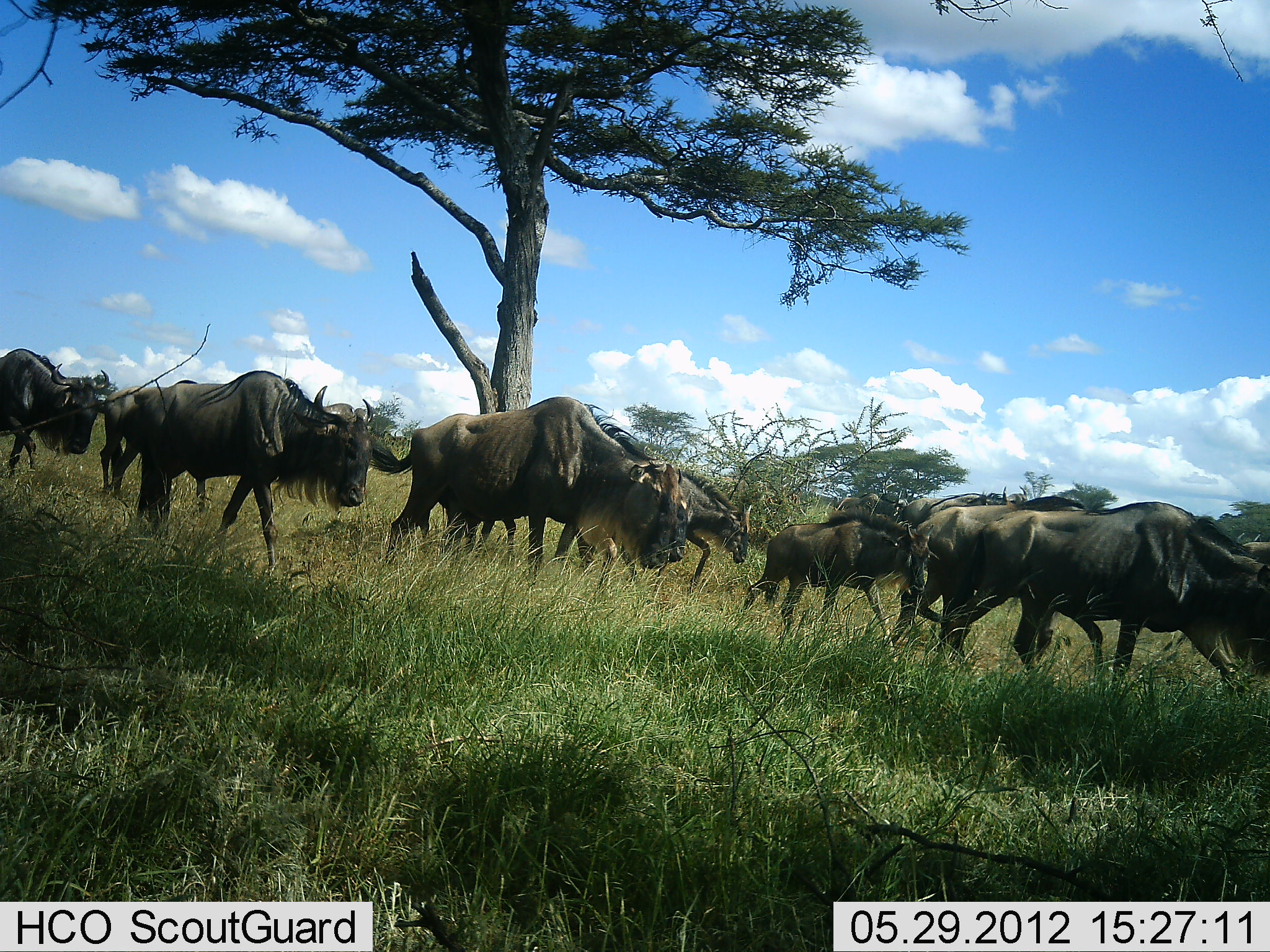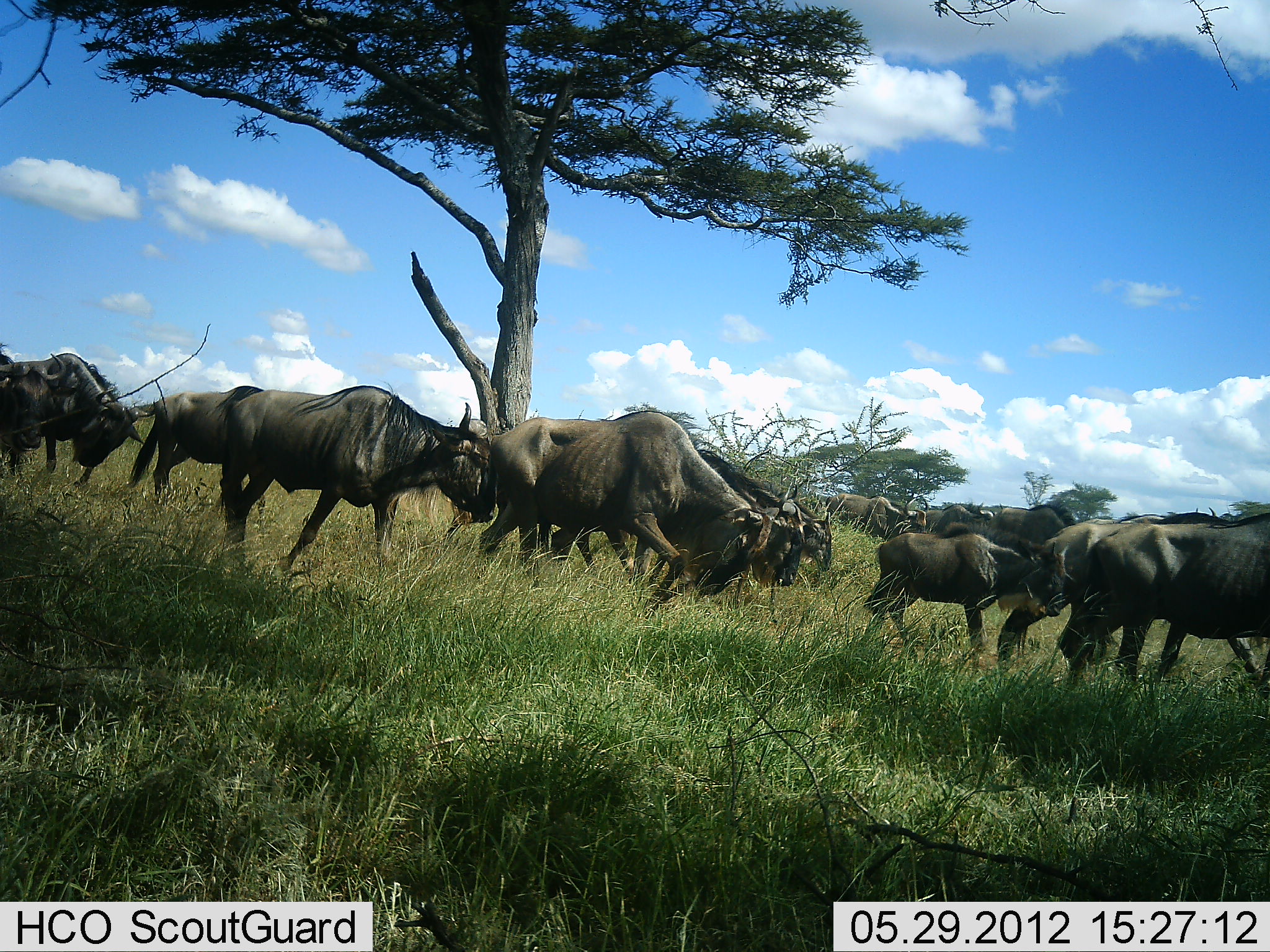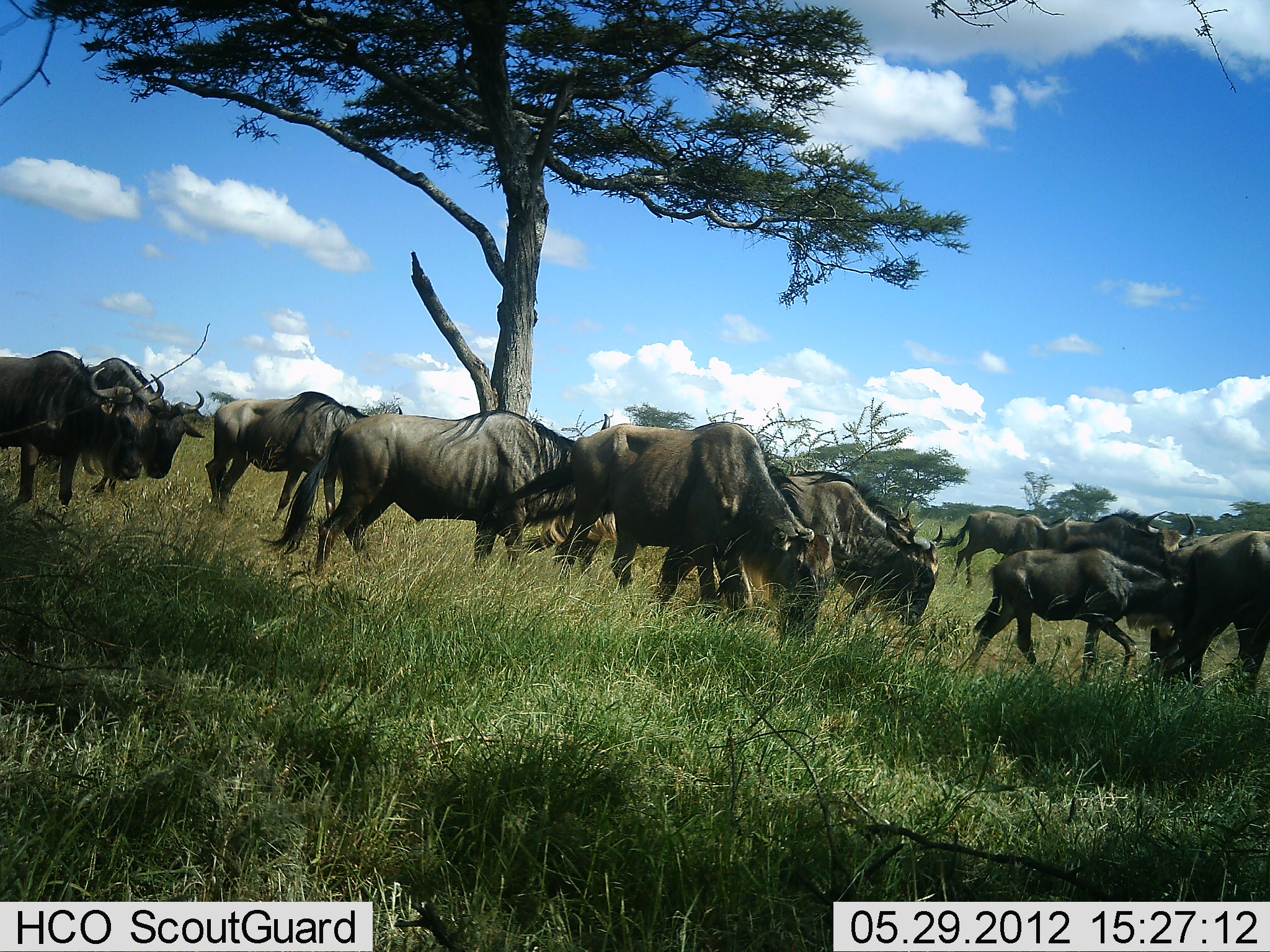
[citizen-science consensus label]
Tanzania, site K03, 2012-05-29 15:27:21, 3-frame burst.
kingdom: Animalia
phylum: Chordata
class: Mammalia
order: Artiodactyla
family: Bovidae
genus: Connochaetes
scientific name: Connochaetes taurinus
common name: blue wildebeest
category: wildebeest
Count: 11-50.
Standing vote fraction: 0%.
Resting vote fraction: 0%.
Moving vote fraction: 100%.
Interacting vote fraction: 0%.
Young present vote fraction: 80%.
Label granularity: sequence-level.